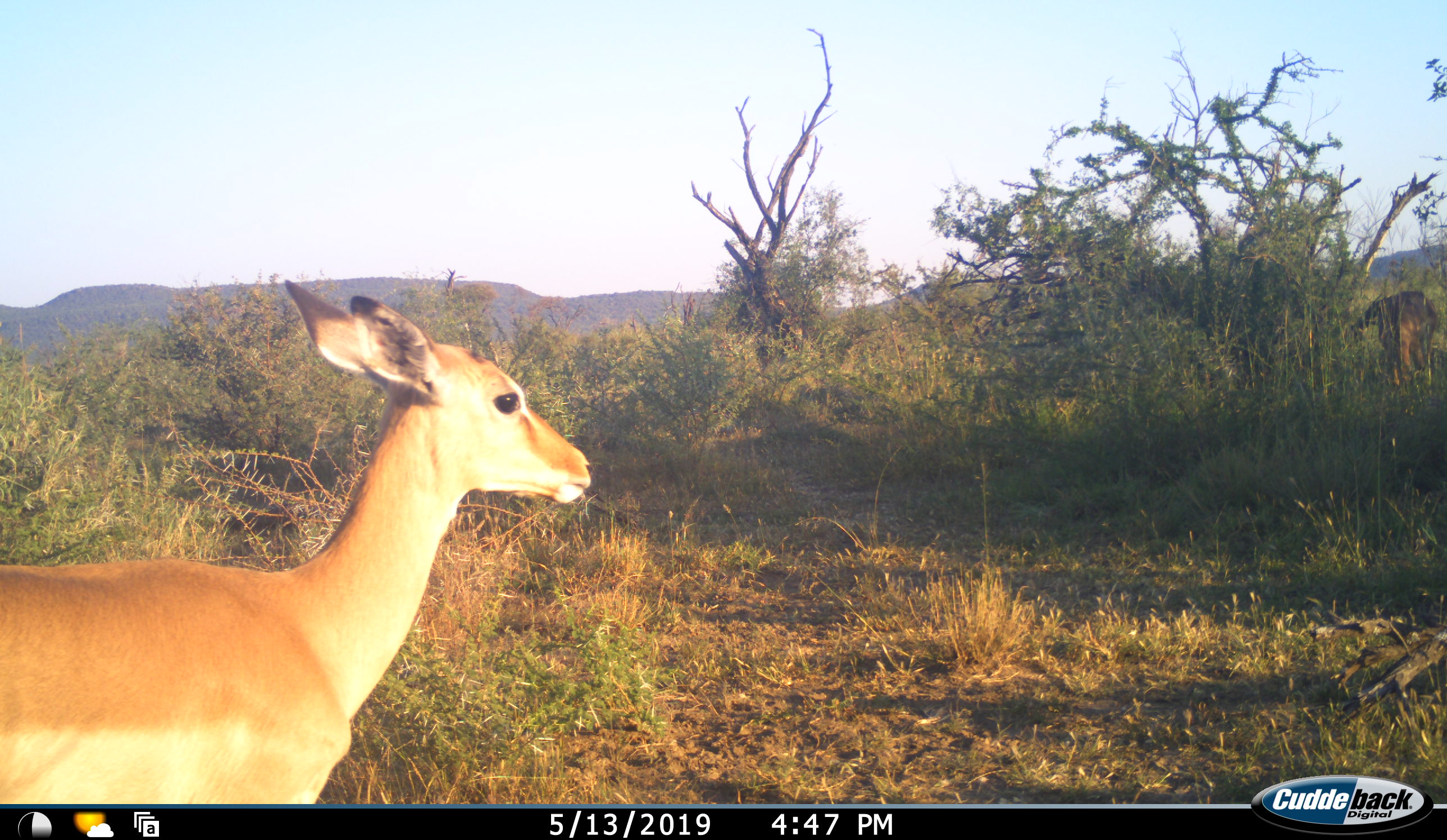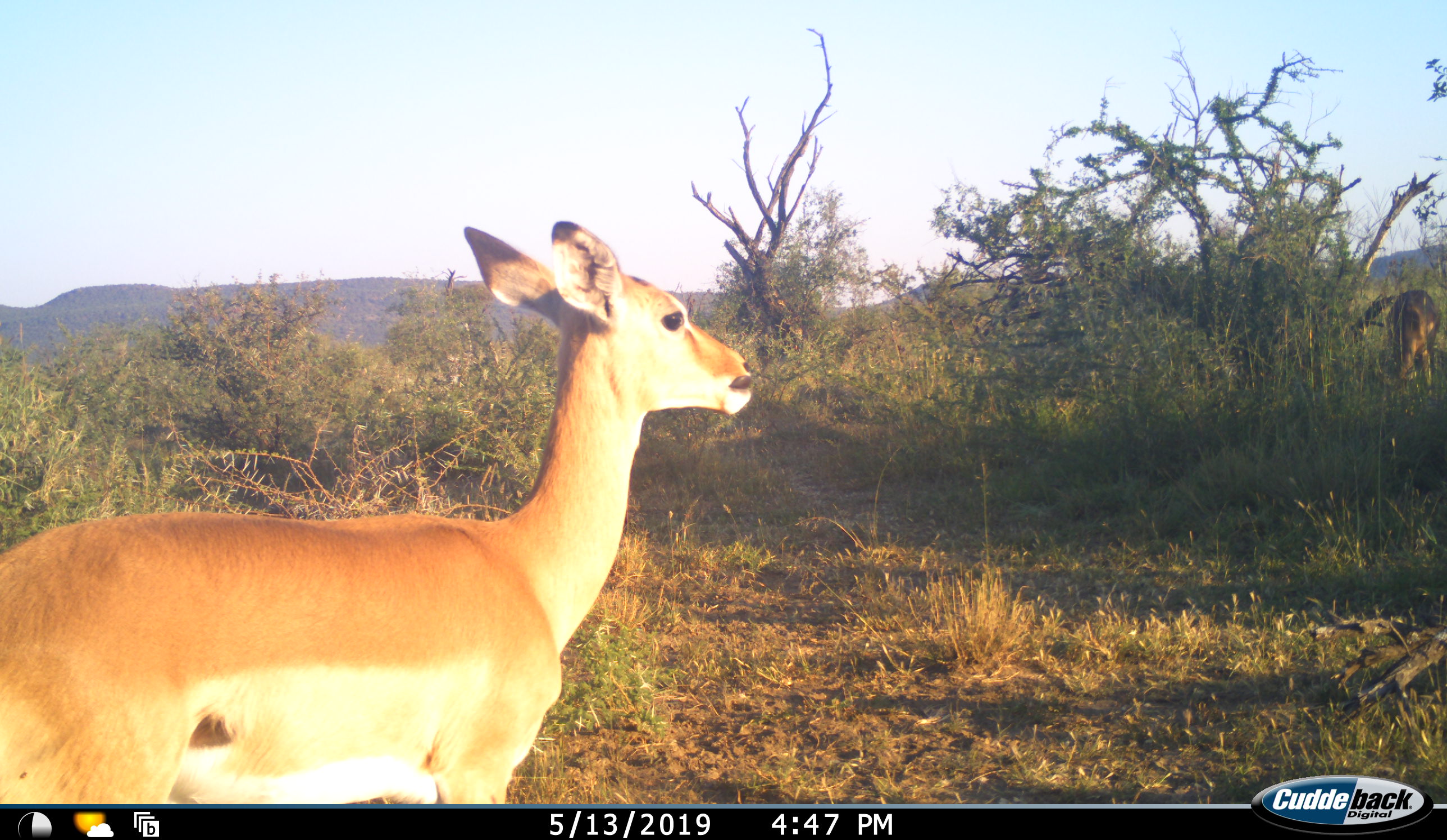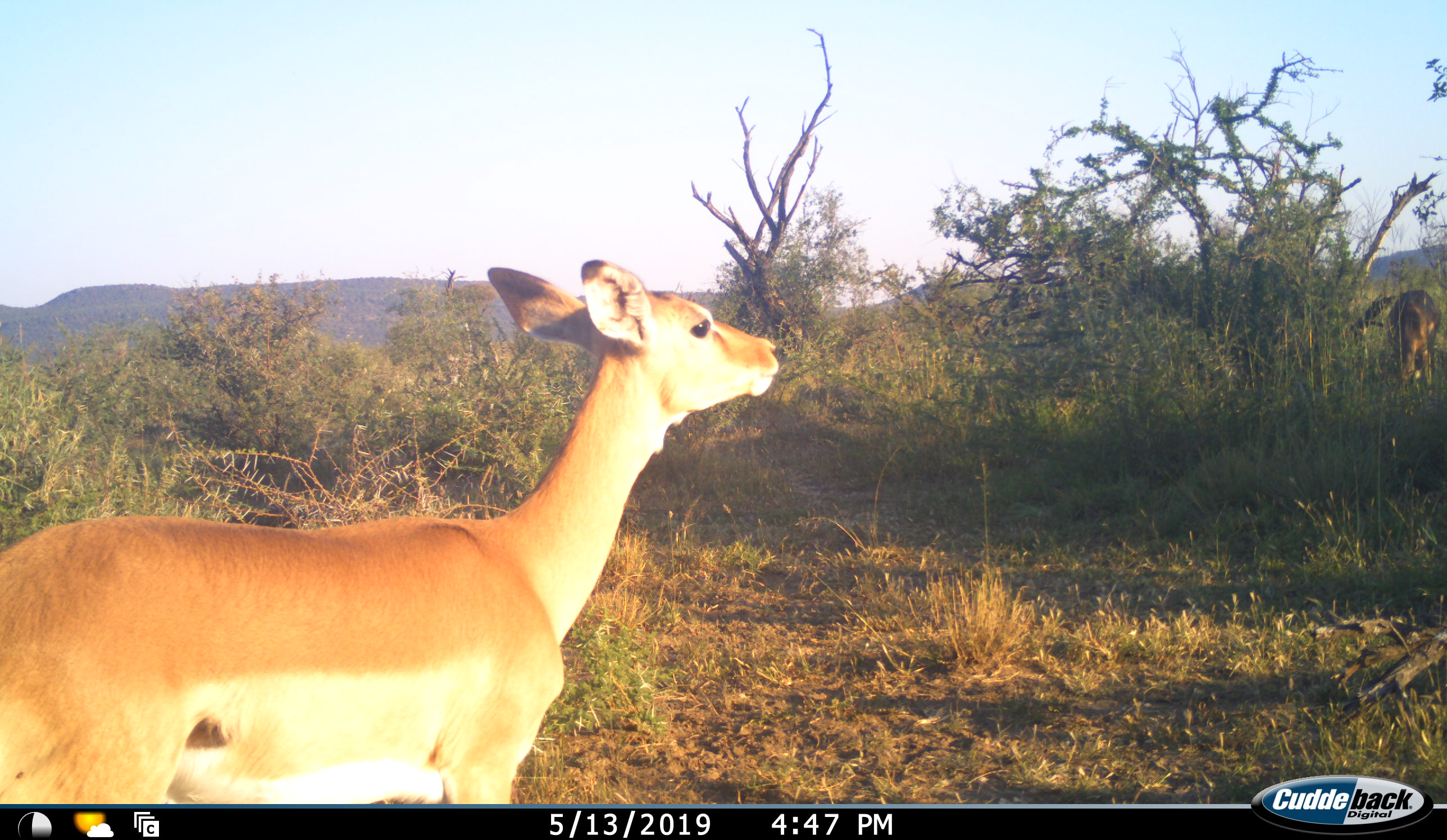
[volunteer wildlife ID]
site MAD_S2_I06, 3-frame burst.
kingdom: Animalia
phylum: Chordata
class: Mammalia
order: Artiodactyla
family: Bovidae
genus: Aepyceros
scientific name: Aepyceros melampus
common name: impala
Impala (Aepyceros melampus), count 1. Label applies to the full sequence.